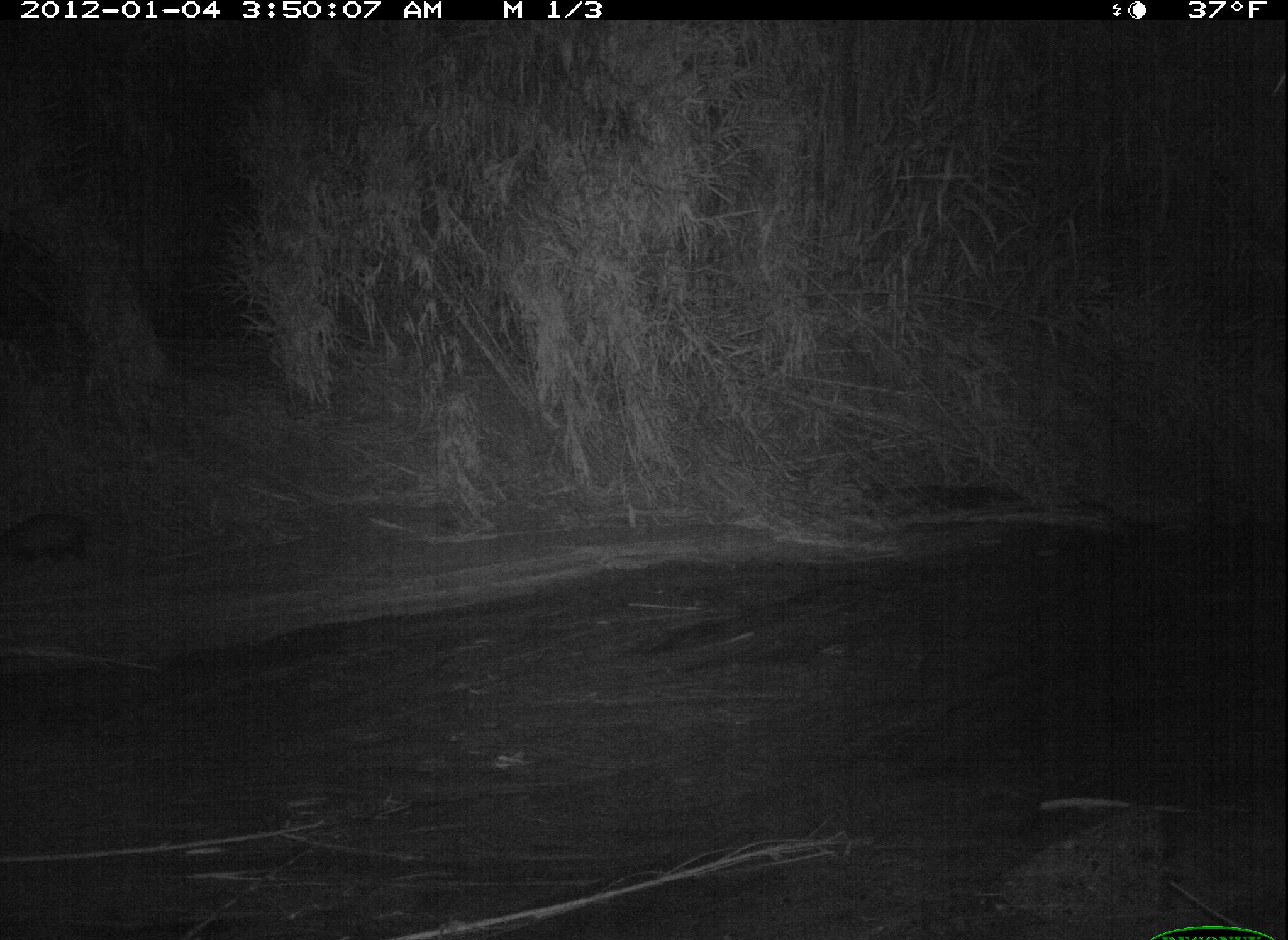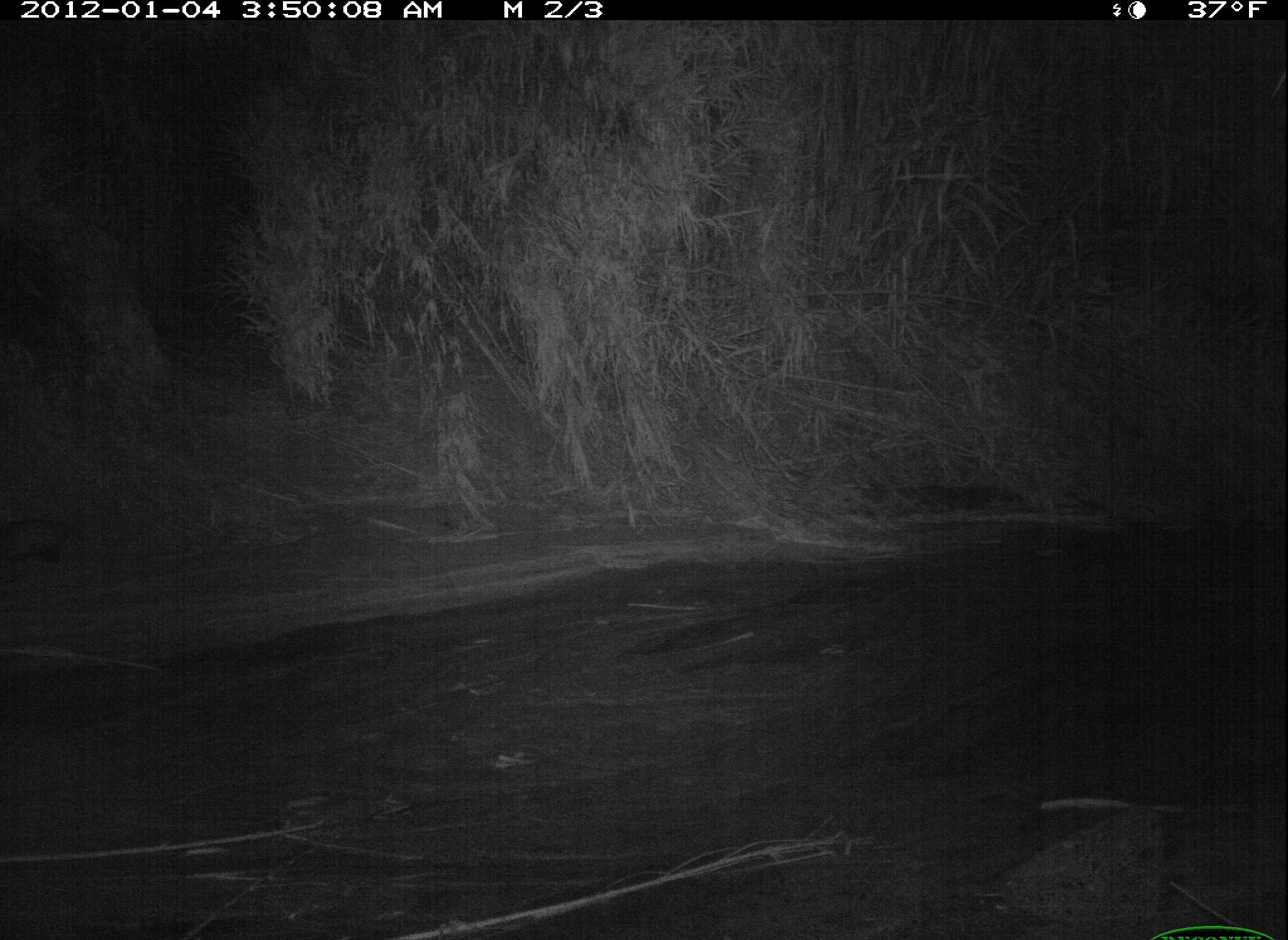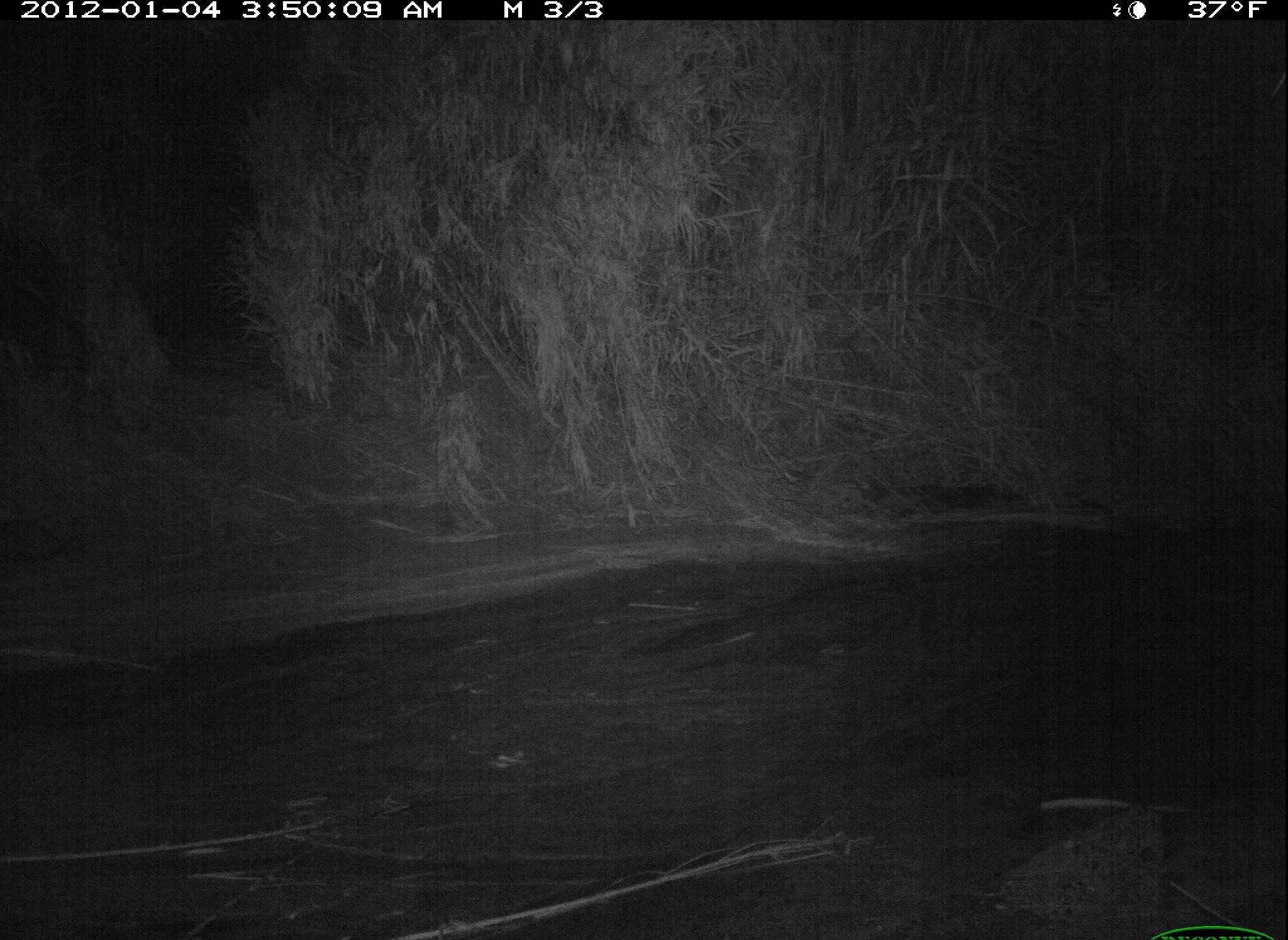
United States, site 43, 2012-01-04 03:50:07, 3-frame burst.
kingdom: Animalia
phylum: Chordata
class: Mammalia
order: Didelphimorphia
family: Didelphidae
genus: Didelphis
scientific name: Didelphis virginiana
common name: virginia opossum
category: opossum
Opossum (virginia opossum) (Didelphis virginiana).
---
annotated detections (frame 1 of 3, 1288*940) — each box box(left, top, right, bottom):
opossum: box(2, 499, 111, 580)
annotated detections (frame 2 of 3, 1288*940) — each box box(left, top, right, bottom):
opossum: box(0, 507, 119, 580)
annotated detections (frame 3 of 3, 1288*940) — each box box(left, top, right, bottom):
opossum: box(2, 509, 77, 573)